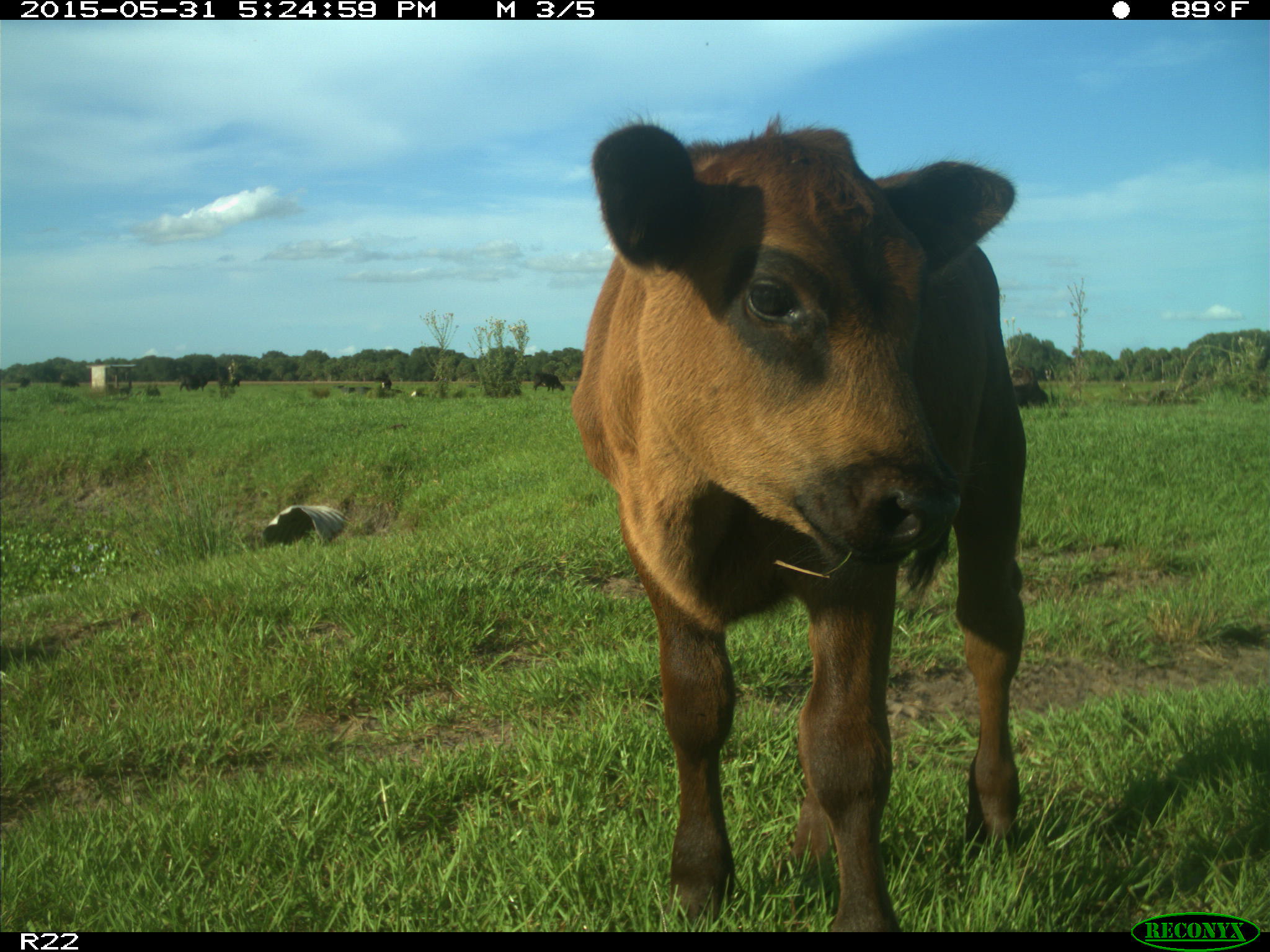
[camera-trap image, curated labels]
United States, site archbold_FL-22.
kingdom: Animalia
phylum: Chordata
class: Mammalia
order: Artiodactyla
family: Bovidae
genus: Bos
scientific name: Bos taurus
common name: domestic cow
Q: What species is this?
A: Bos taurus (domestic cow).